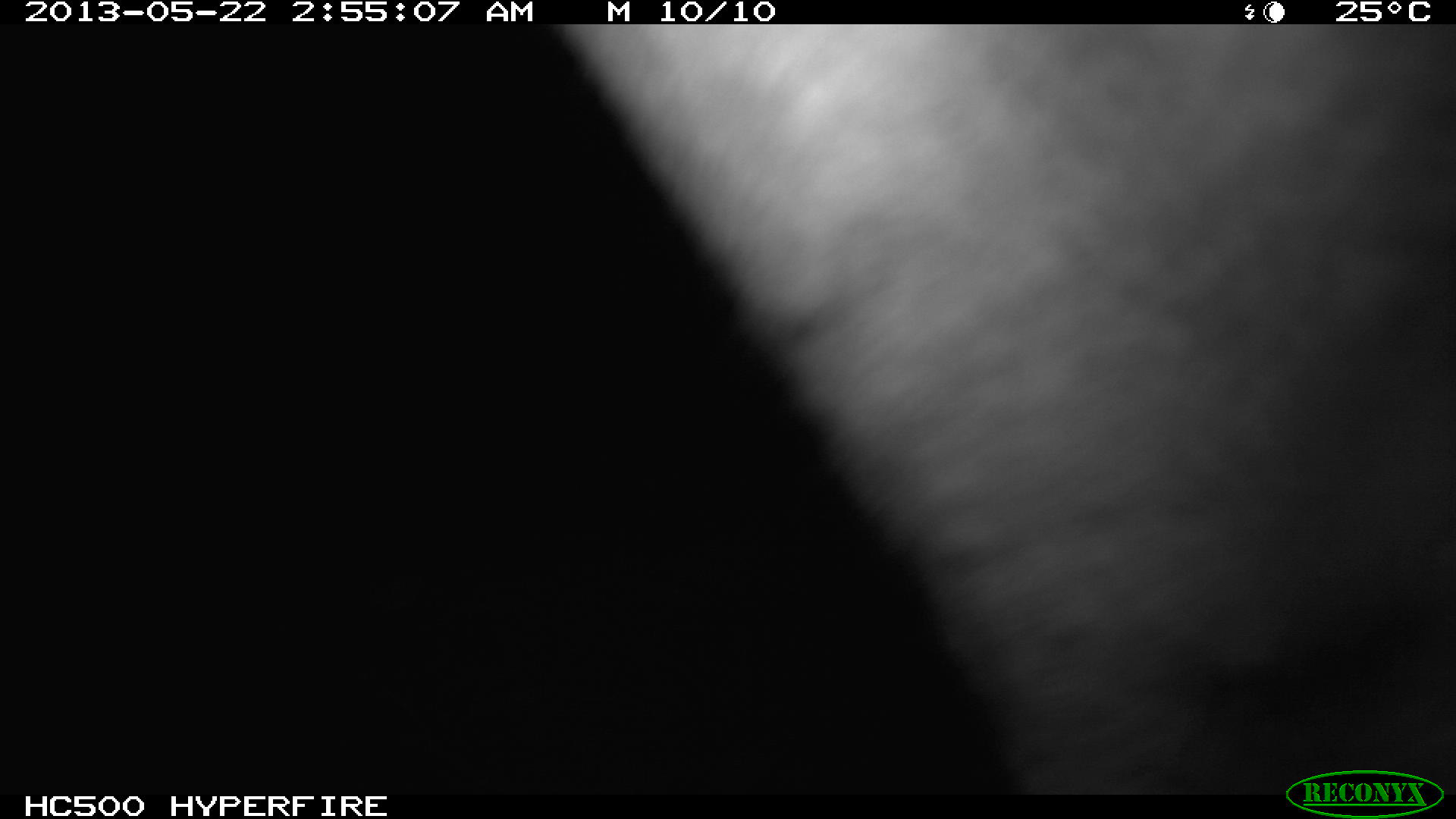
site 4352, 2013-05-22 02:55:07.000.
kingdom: Animalia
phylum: Chordata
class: Mammalia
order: Carnivora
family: Felidae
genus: Puma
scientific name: Puma concolor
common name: mountain lion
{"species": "Puma concolor (mountain lion)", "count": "1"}